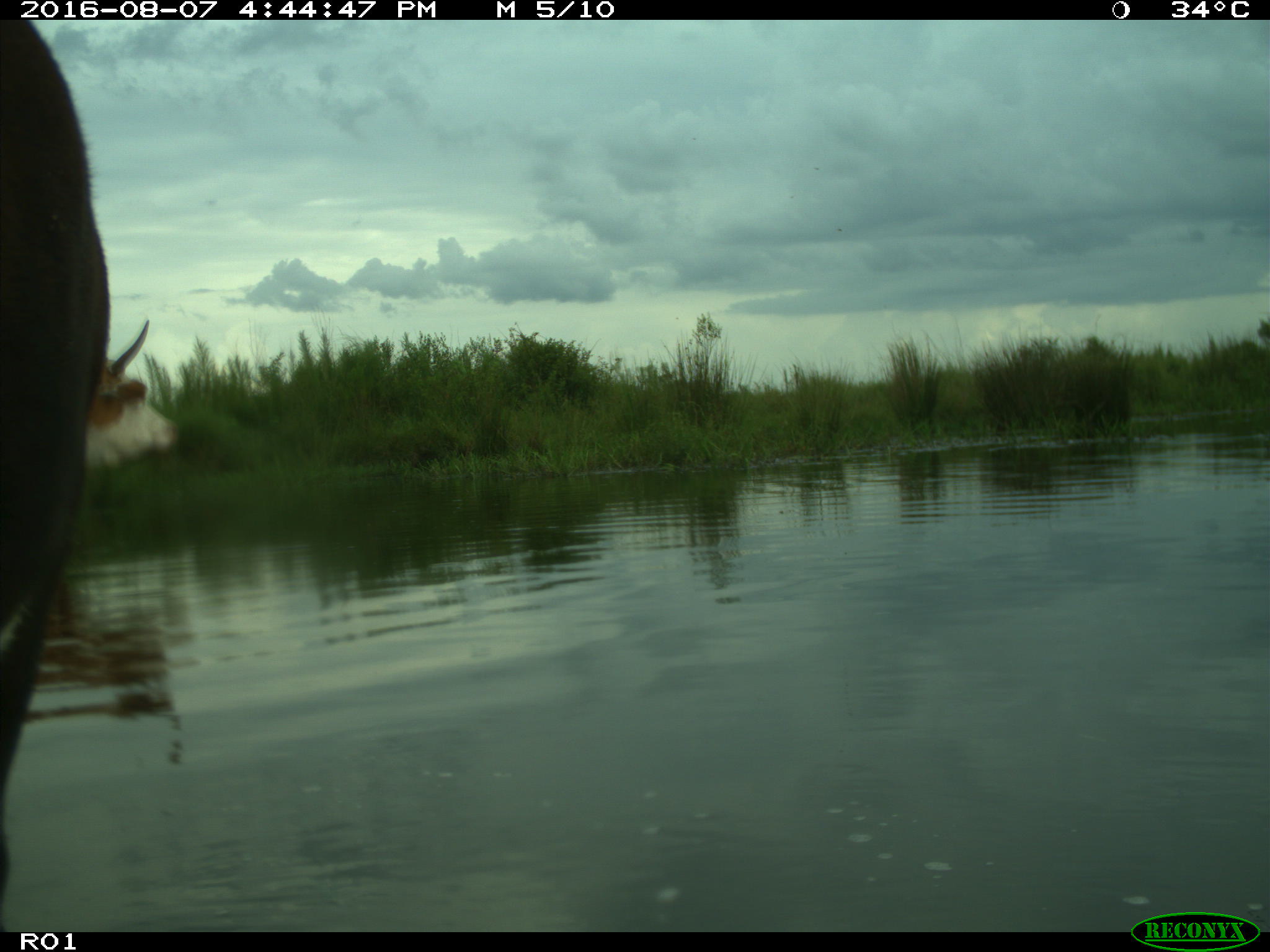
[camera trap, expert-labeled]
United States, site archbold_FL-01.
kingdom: Animalia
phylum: Chordata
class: Mammalia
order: Artiodactyla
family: Bovidae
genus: Bos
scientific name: Bos taurus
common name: domestic cow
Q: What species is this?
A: Bos taurus (domestic cow).